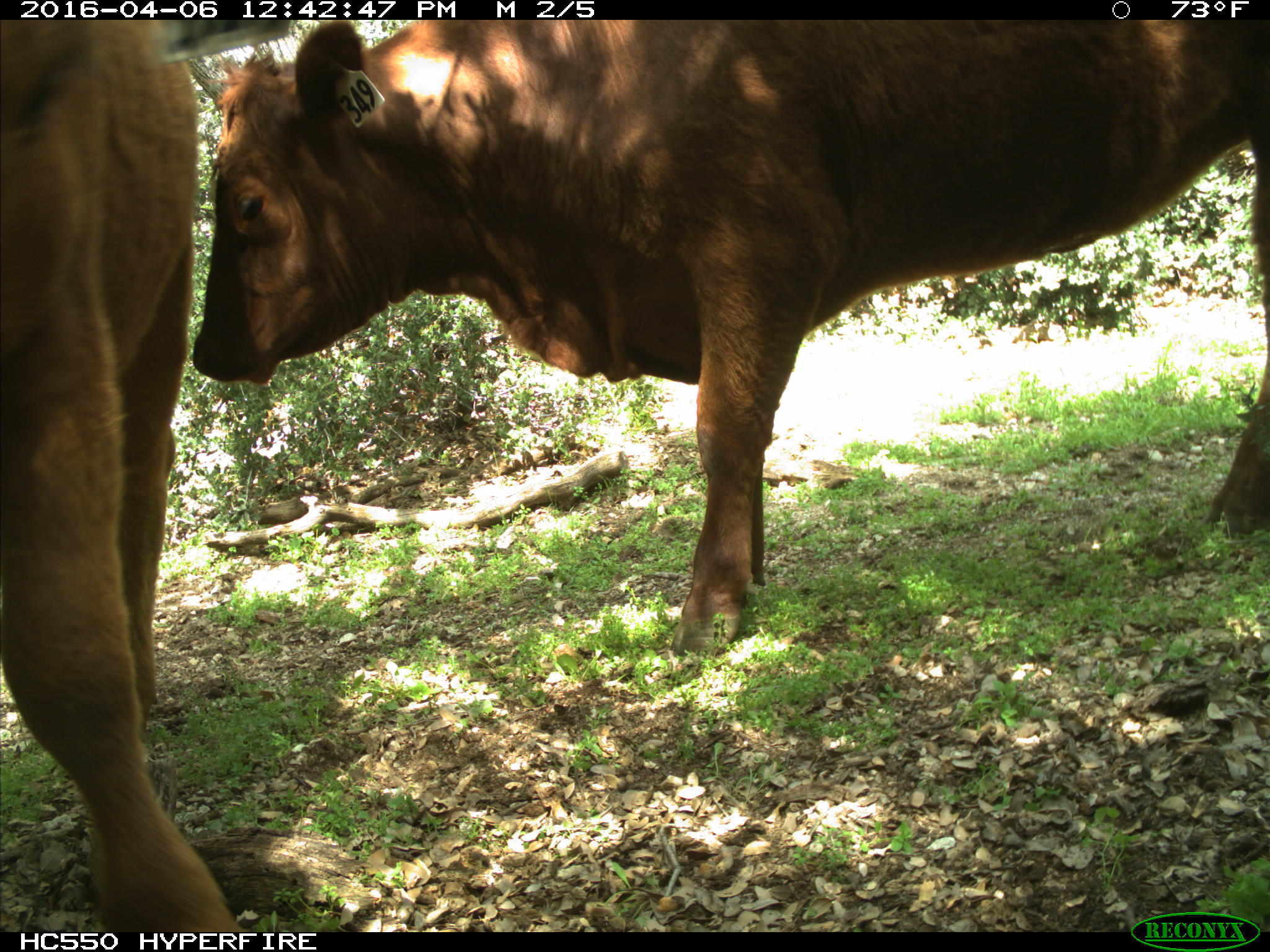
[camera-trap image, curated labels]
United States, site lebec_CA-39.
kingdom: Animalia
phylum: Chordata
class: Mammalia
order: Artiodactyla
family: Bovidae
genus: Bos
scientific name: Bos taurus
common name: domestic cow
Bos taurus (domestic cow).